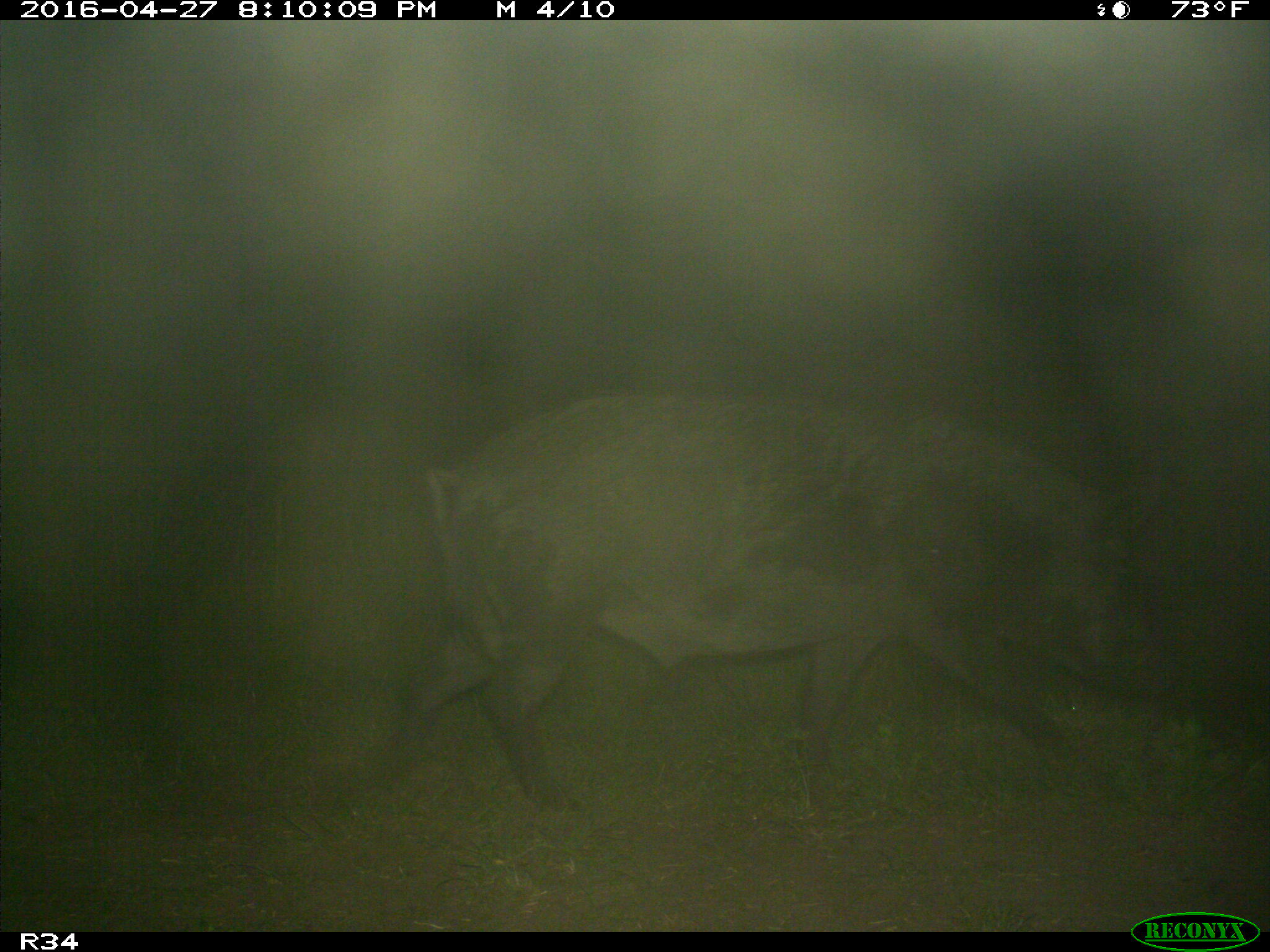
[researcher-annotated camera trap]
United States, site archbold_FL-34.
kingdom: Animalia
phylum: Chordata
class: Mammalia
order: Artiodactyla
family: Suidae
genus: Sus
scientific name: Sus scrofa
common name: wild boar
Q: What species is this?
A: Sus scrofa (wild boar).